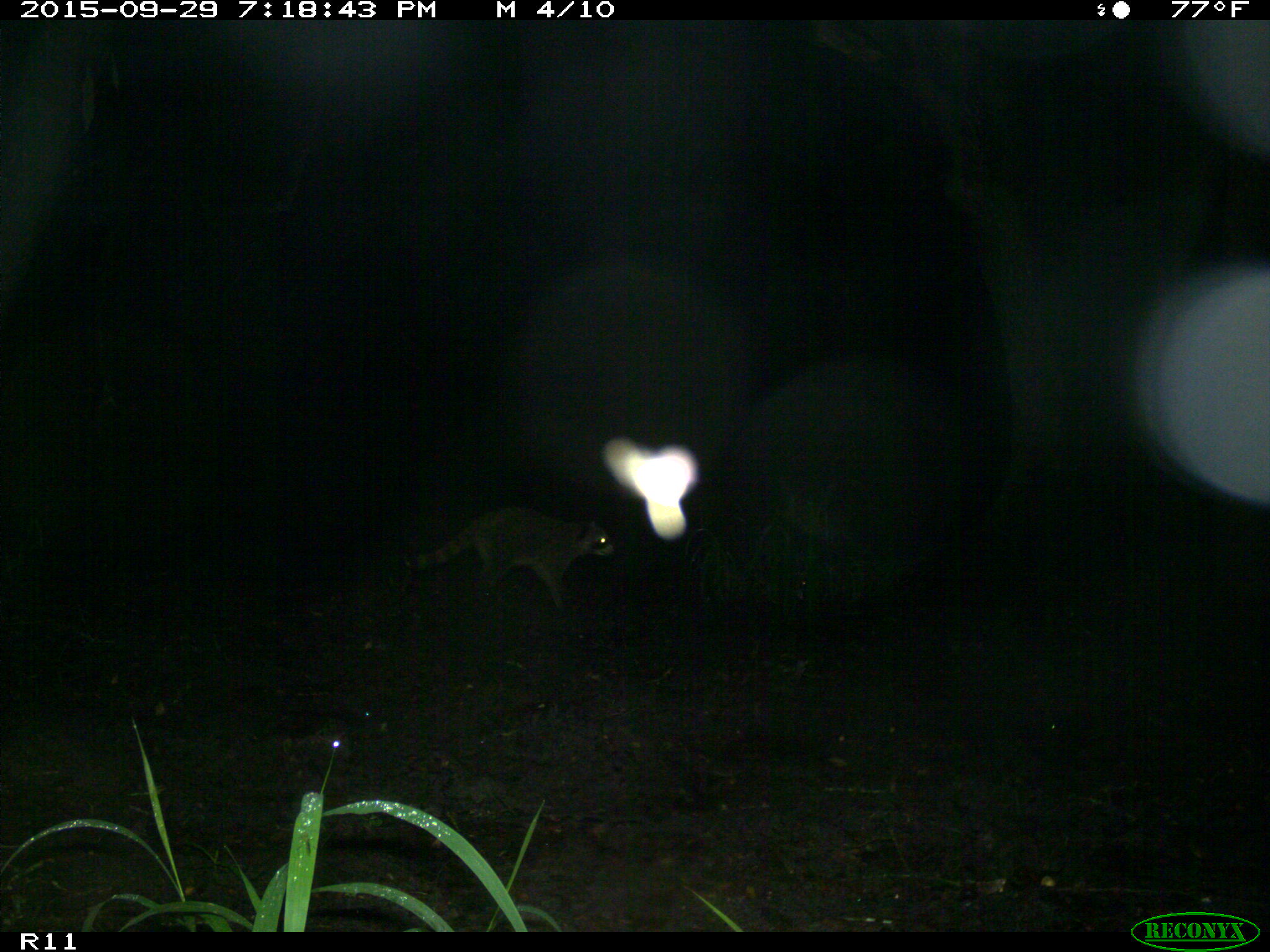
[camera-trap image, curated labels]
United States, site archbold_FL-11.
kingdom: Animalia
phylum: Chordata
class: Mammalia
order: Carnivora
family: Procyonidae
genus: Procyon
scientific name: Procyon lotor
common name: common raccoon